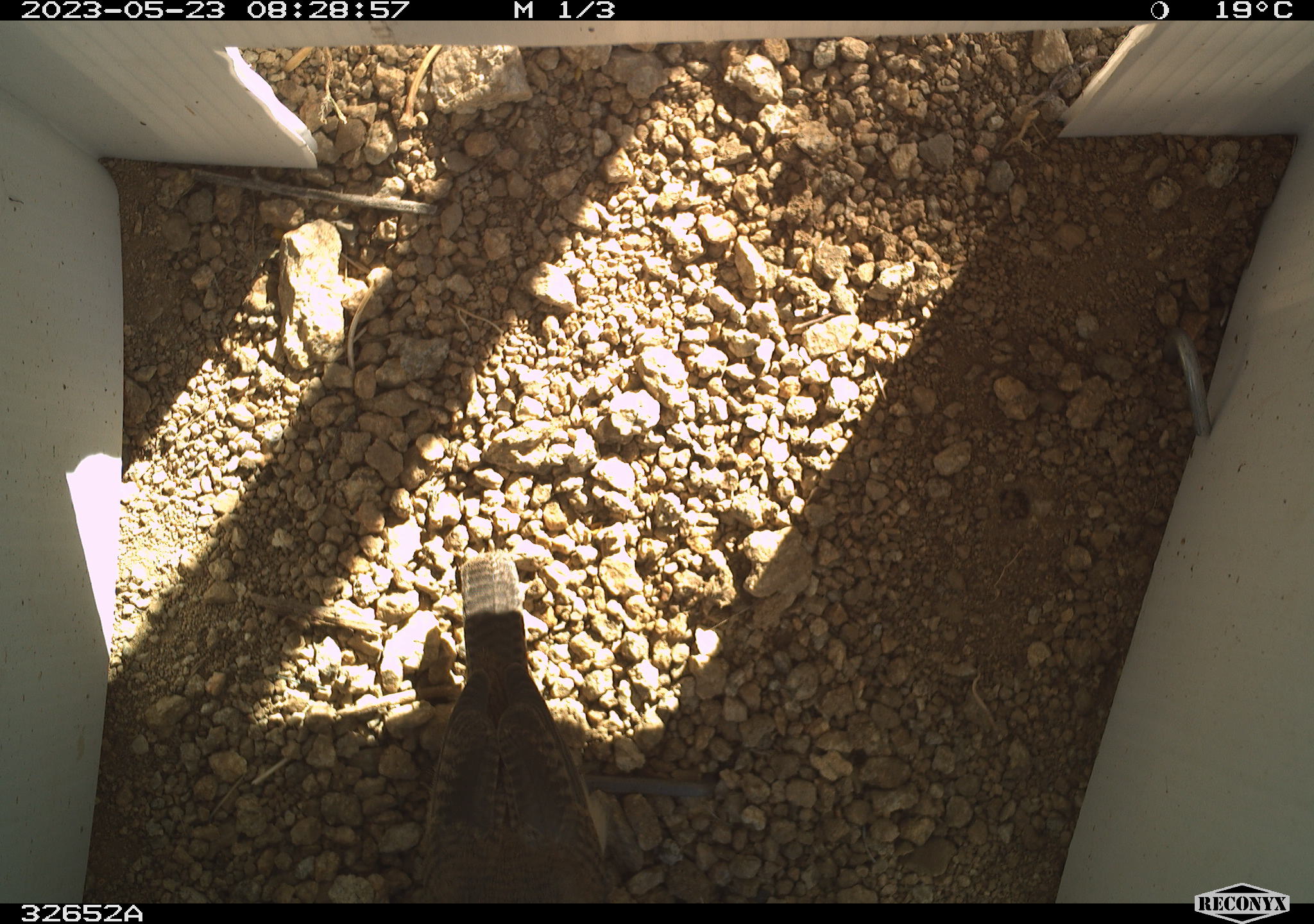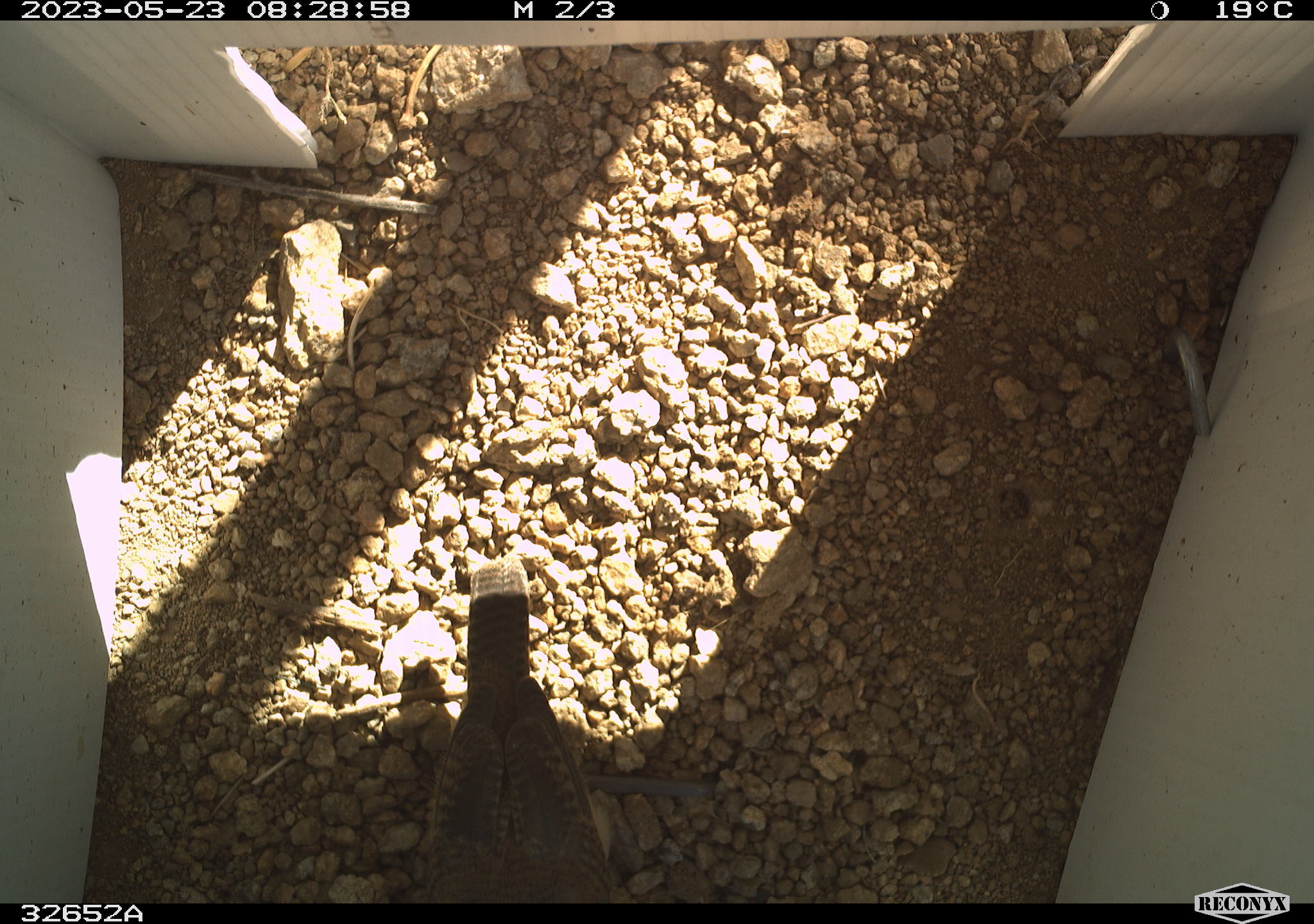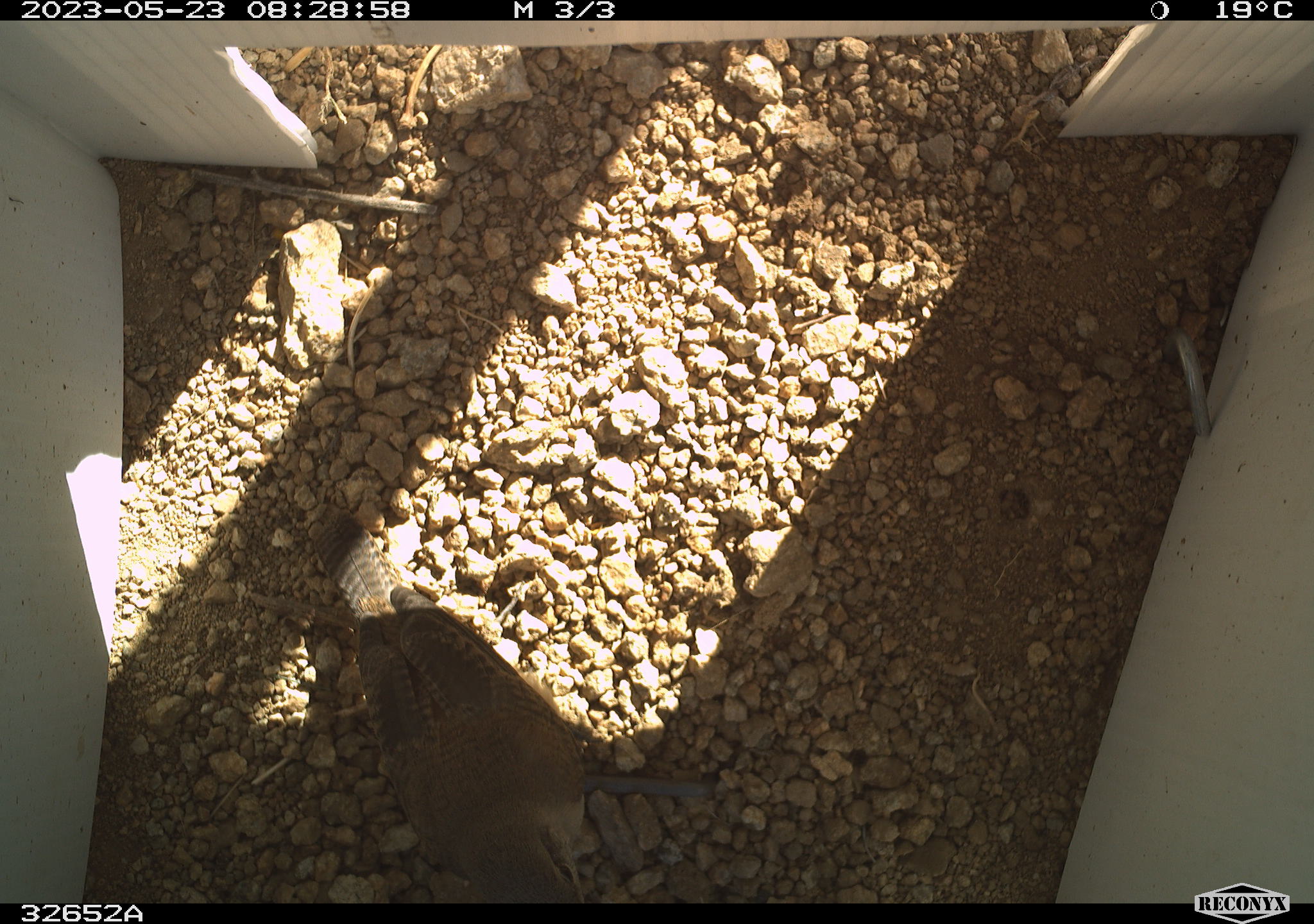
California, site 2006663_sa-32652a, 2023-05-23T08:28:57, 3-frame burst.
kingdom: Animalia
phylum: Chordata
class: Aves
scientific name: Aves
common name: bird